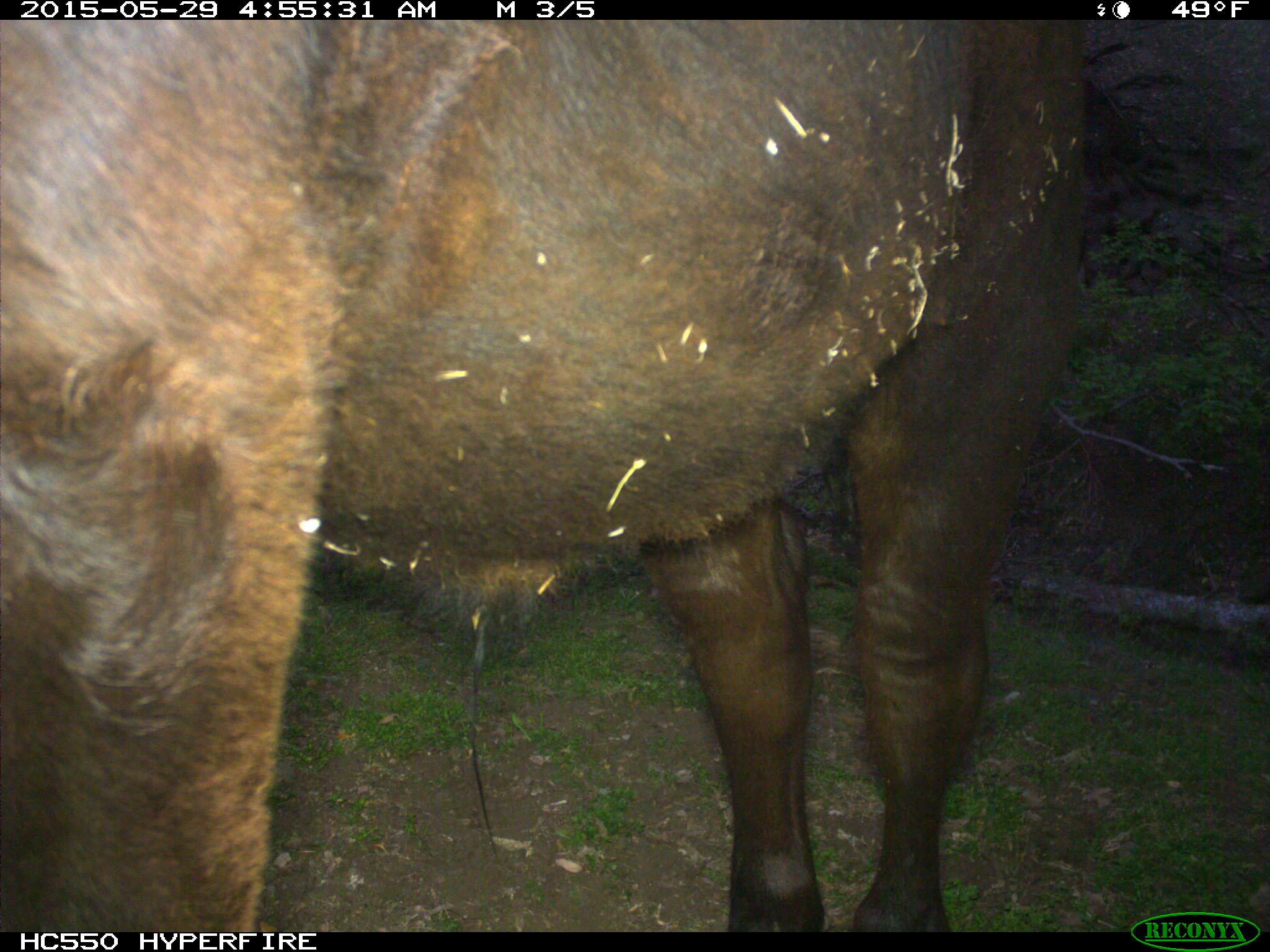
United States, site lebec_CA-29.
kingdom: Animalia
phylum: Chordata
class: Mammalia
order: Artiodactyla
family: Bovidae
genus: Bos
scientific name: Bos taurus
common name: domestic cow